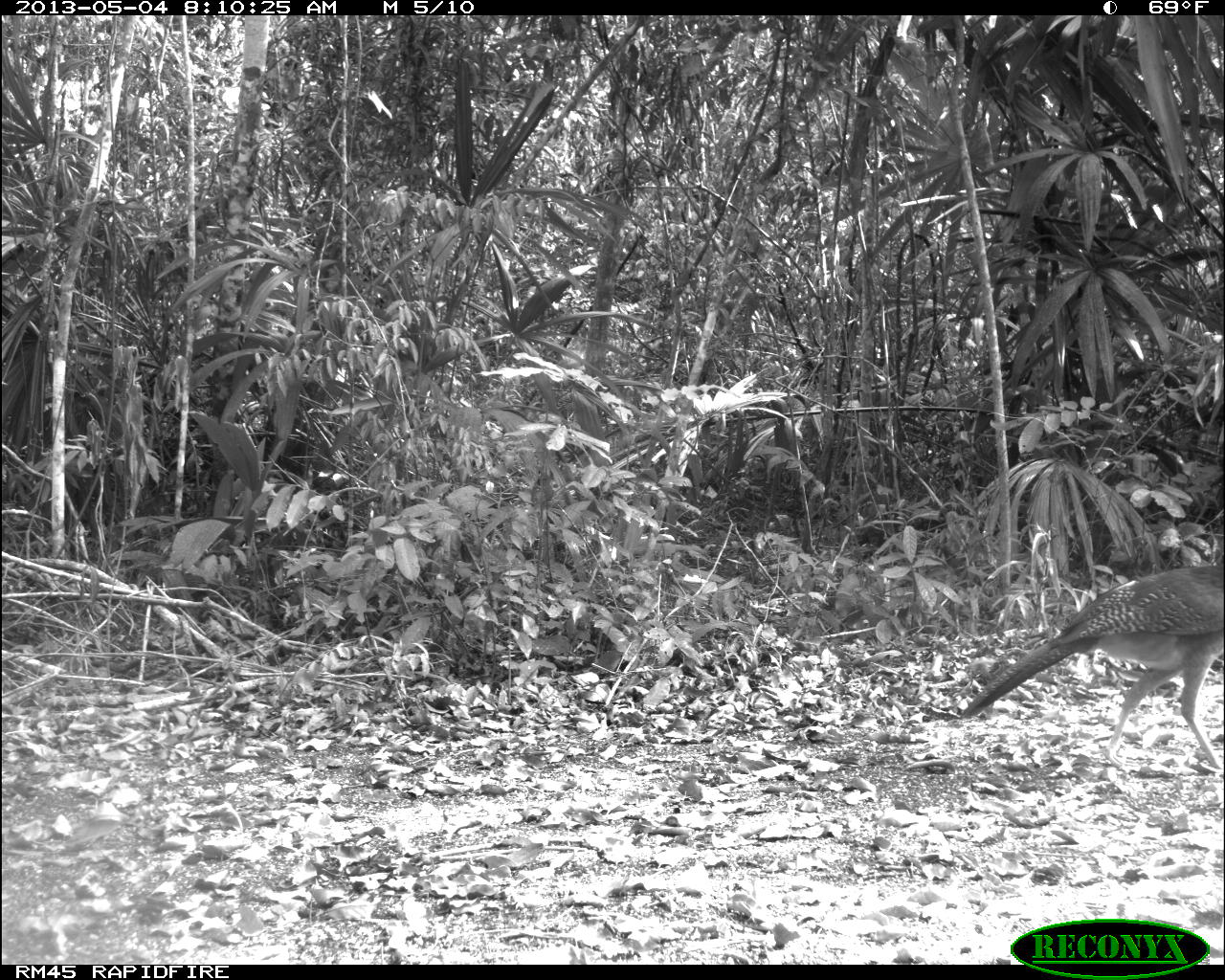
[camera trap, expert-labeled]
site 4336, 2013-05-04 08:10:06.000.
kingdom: Animalia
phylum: Chordata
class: Aves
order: Galliformes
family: Cracidae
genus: Crax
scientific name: Crax rubra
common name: great curassow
Crax rubra (great curassow), count 1, sex female.